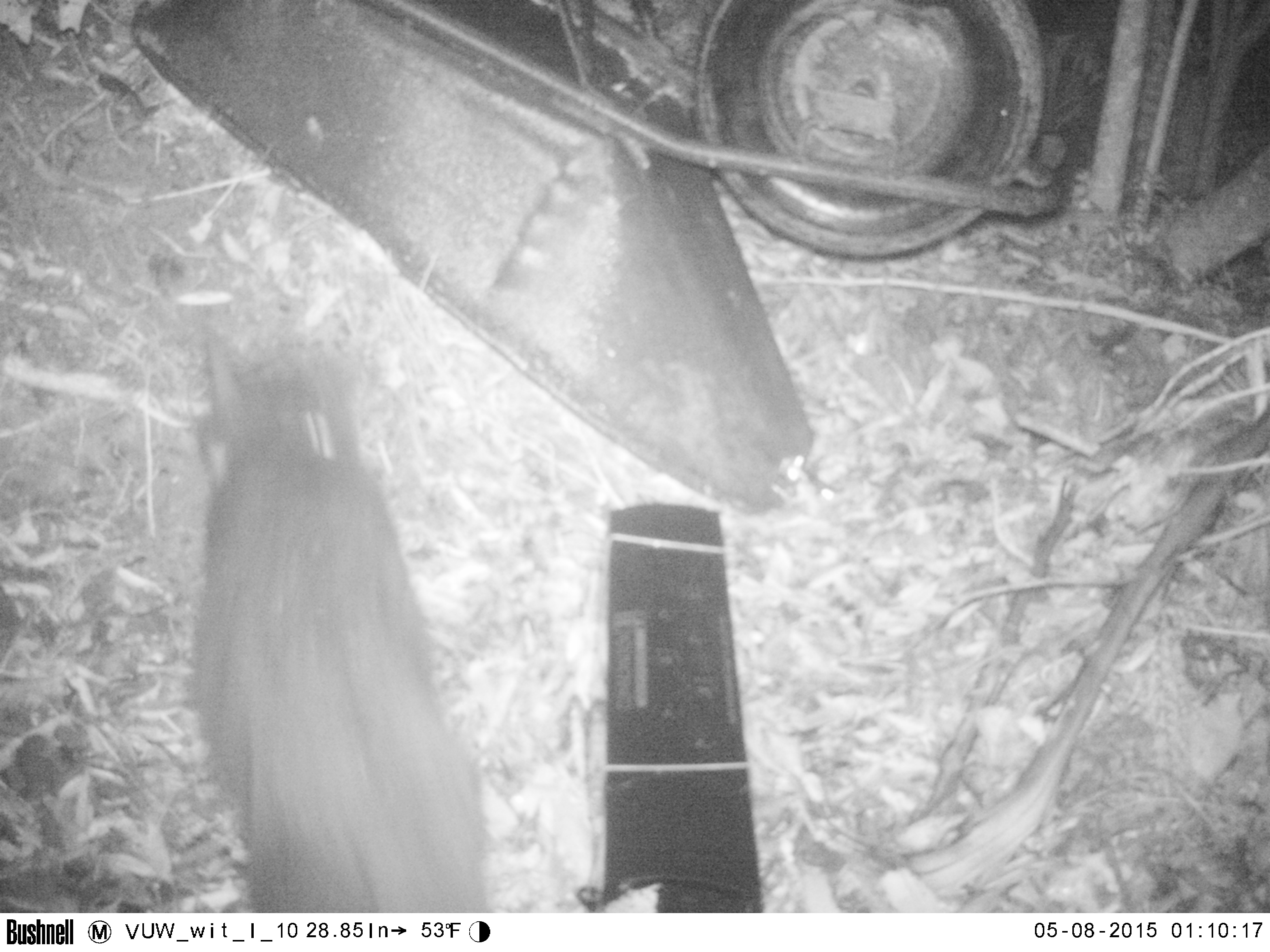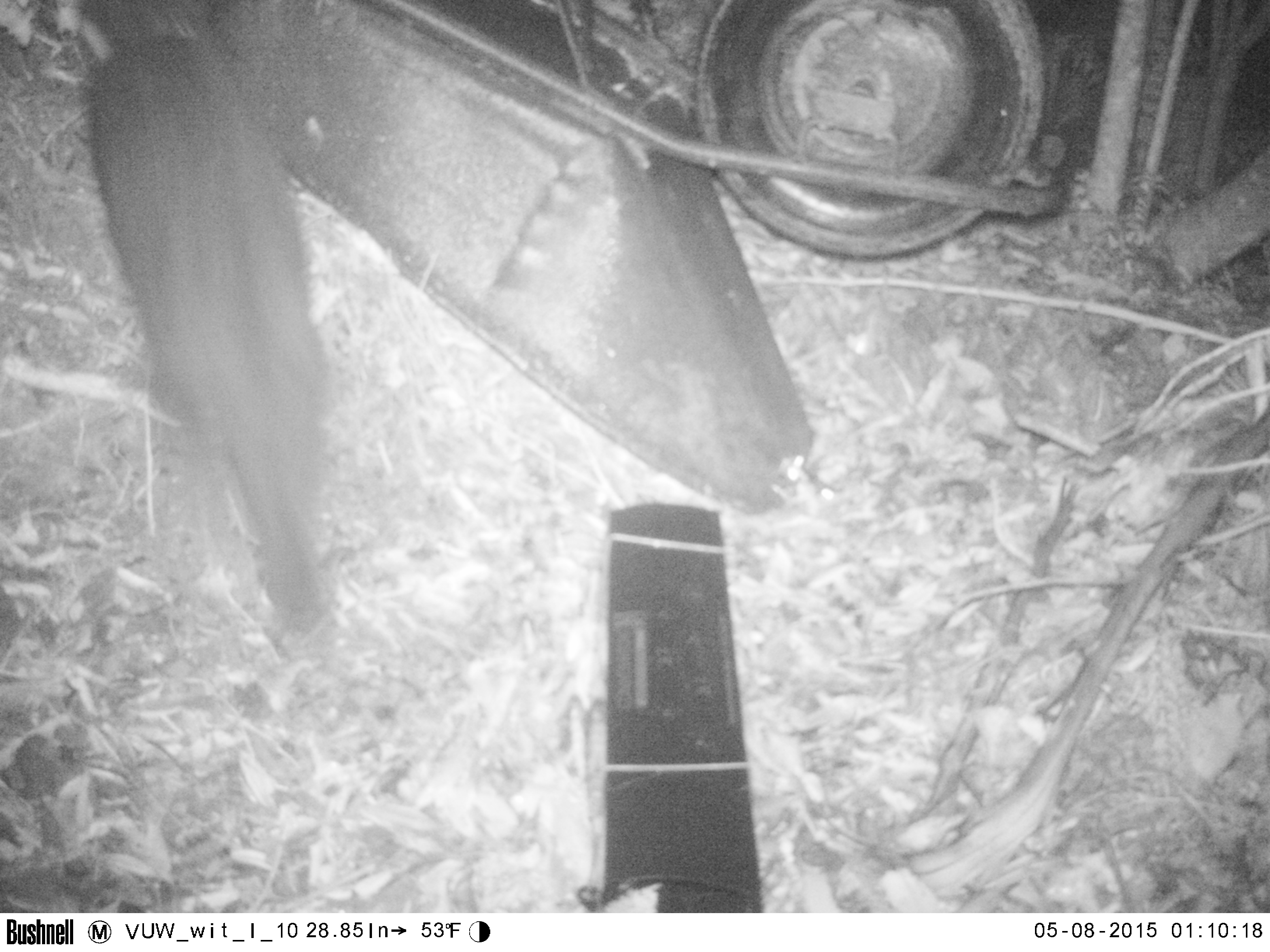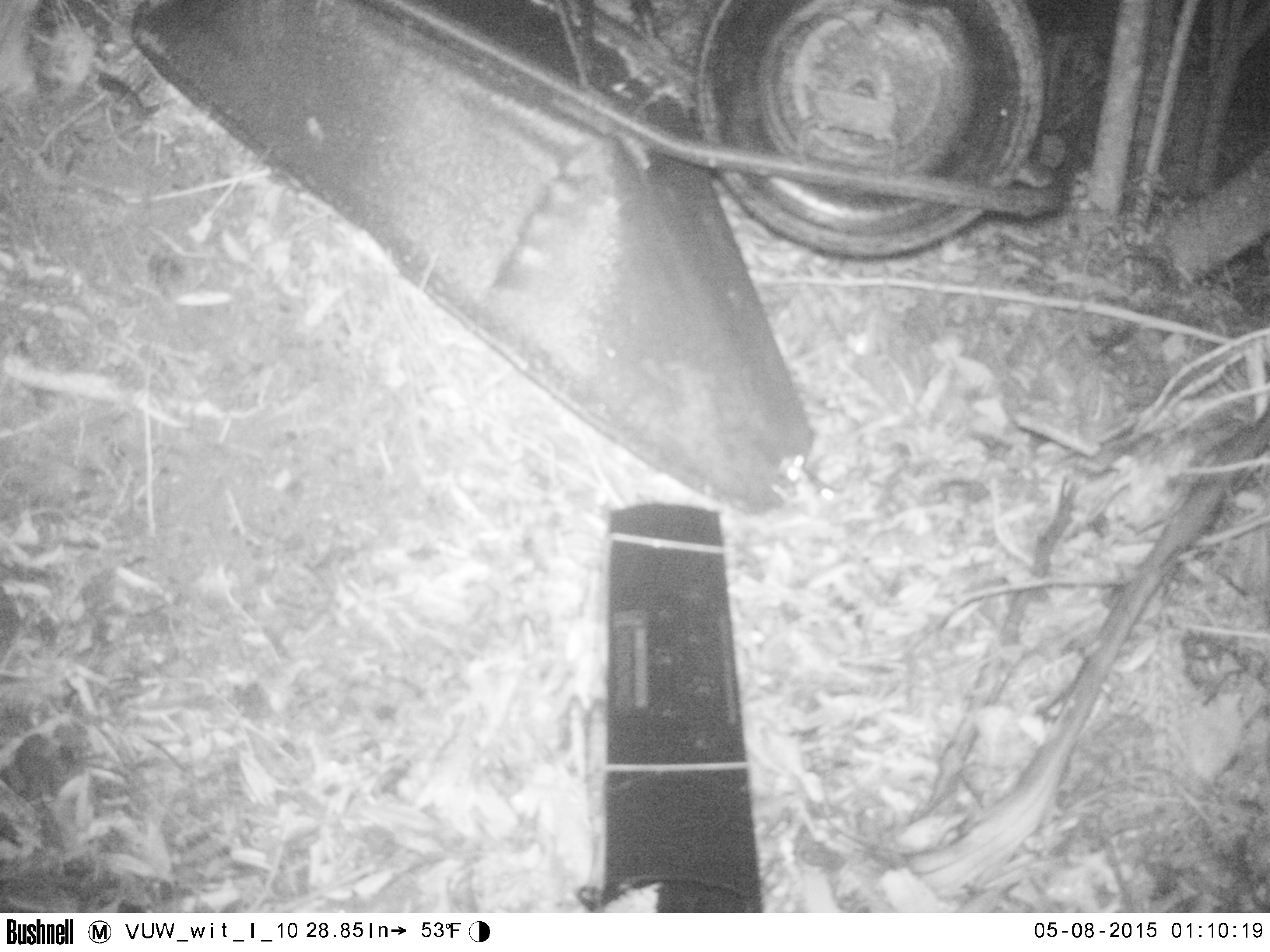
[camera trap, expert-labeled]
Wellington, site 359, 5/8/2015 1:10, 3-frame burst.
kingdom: Animalia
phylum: Chordata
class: Mammalia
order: Carnivora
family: Felidae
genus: Felis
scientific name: Felis catus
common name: cat